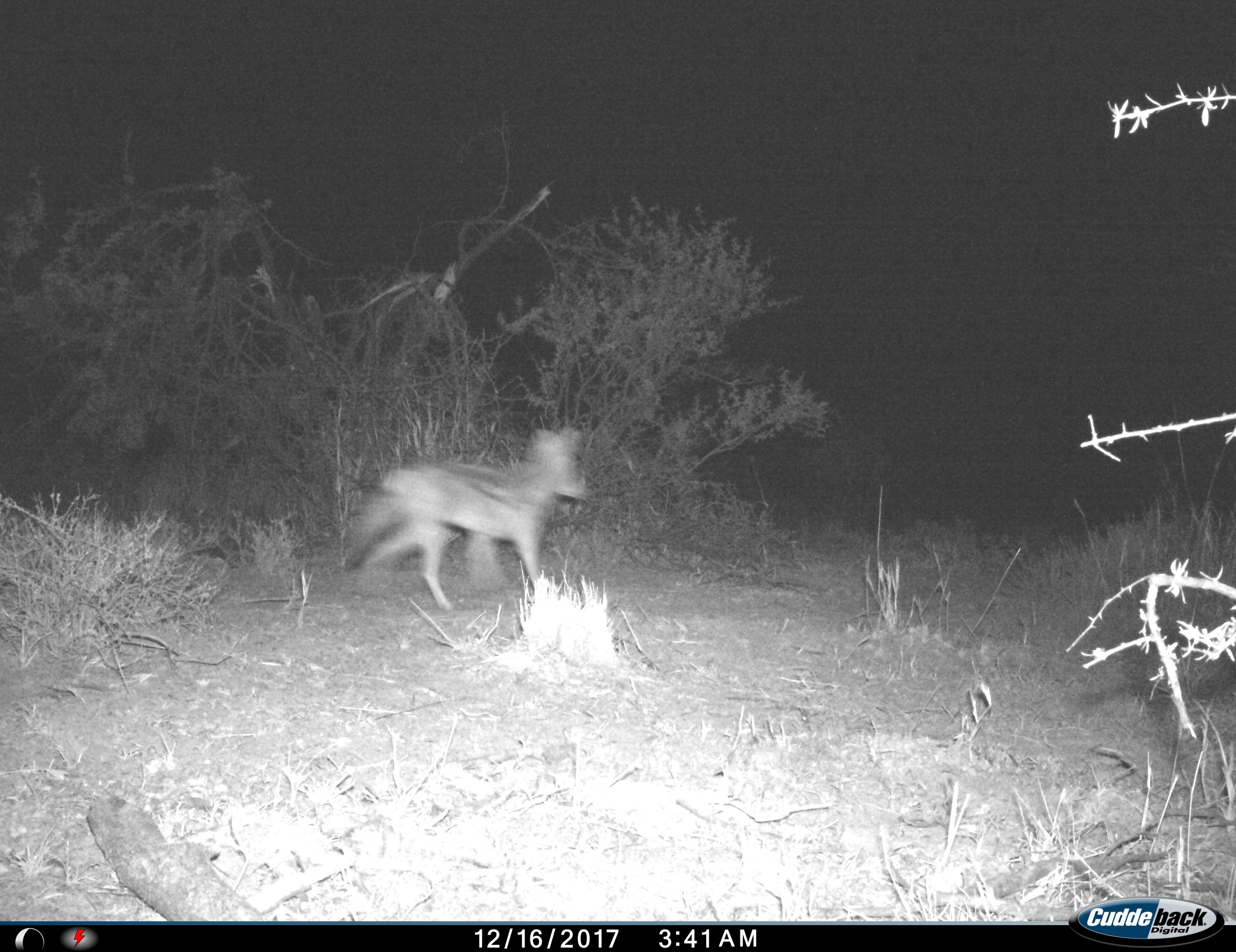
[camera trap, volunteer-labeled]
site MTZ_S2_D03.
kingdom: Animalia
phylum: Chordata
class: Mammalia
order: Carnivora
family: Canidae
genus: Lupulella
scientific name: Lupulella mesomelas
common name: black-backed jackal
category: jackalblackbacked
Jackalblackbacked (black-backed jackal) (Lupulella mesomelas), count 1. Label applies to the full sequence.